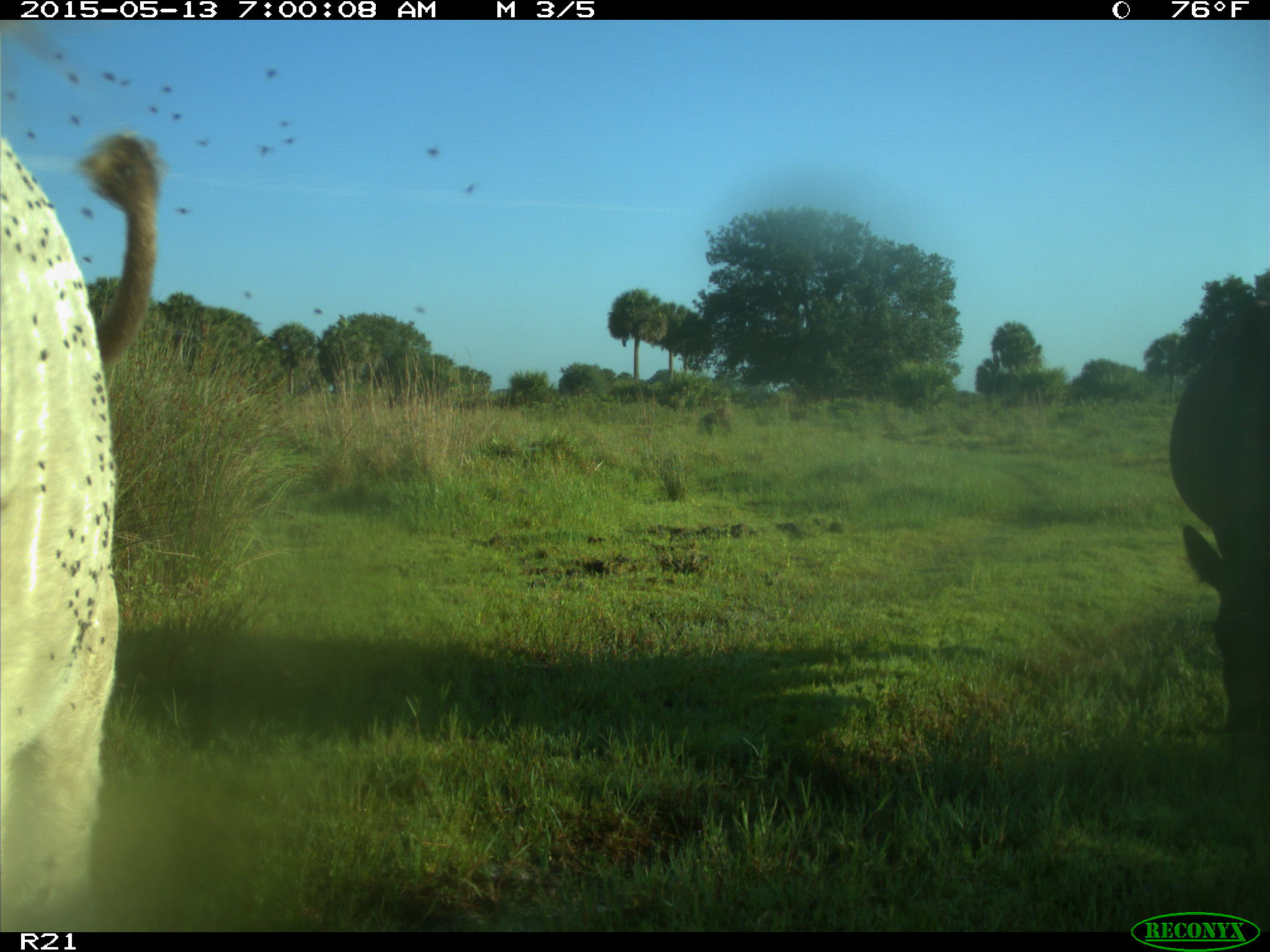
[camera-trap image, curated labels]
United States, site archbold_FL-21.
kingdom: Animalia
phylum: Chordata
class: Mammalia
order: Artiodactyla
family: Bovidae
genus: Bos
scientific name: Bos taurus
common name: domestic cow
Bos taurus (domestic cow).